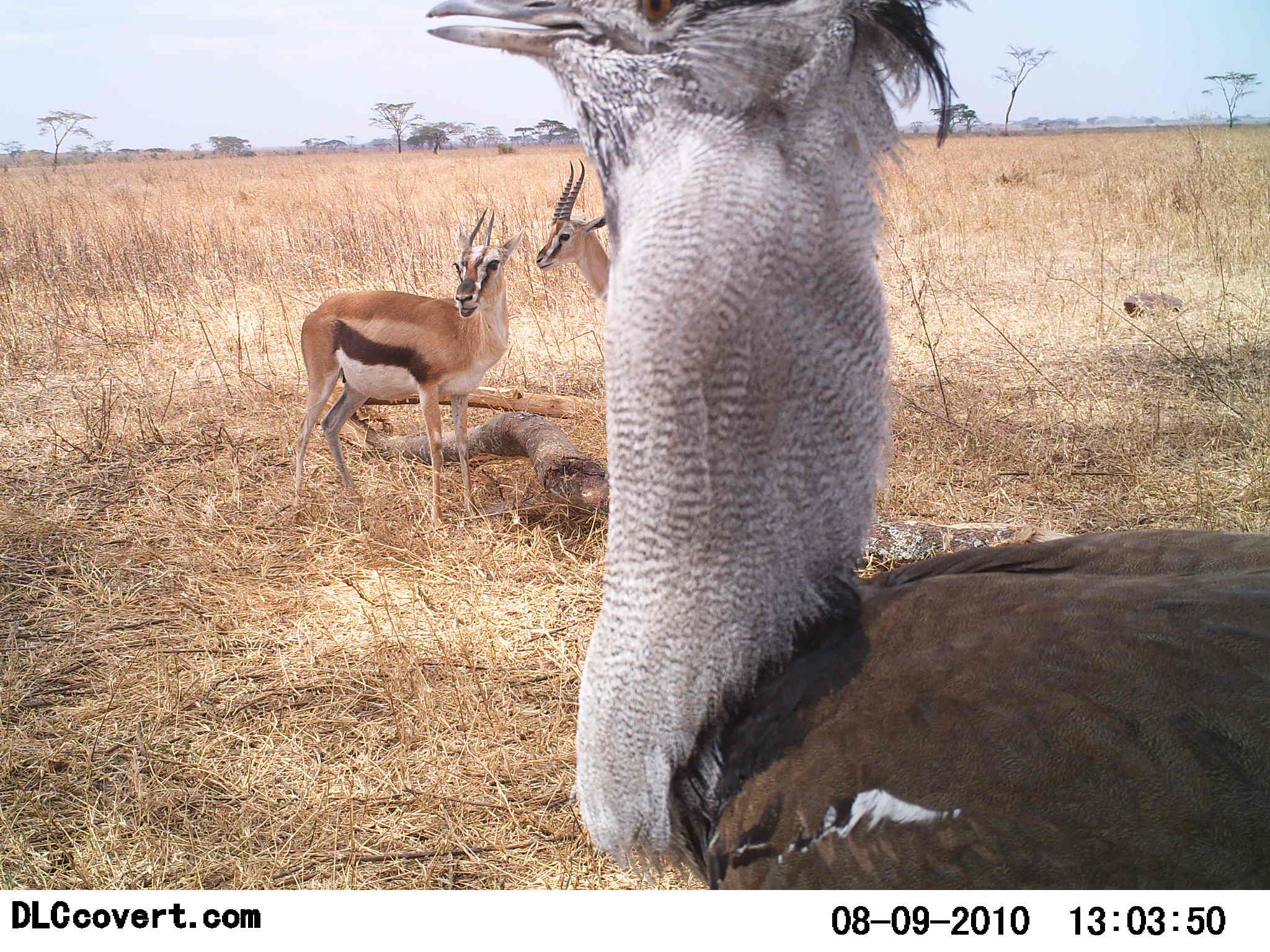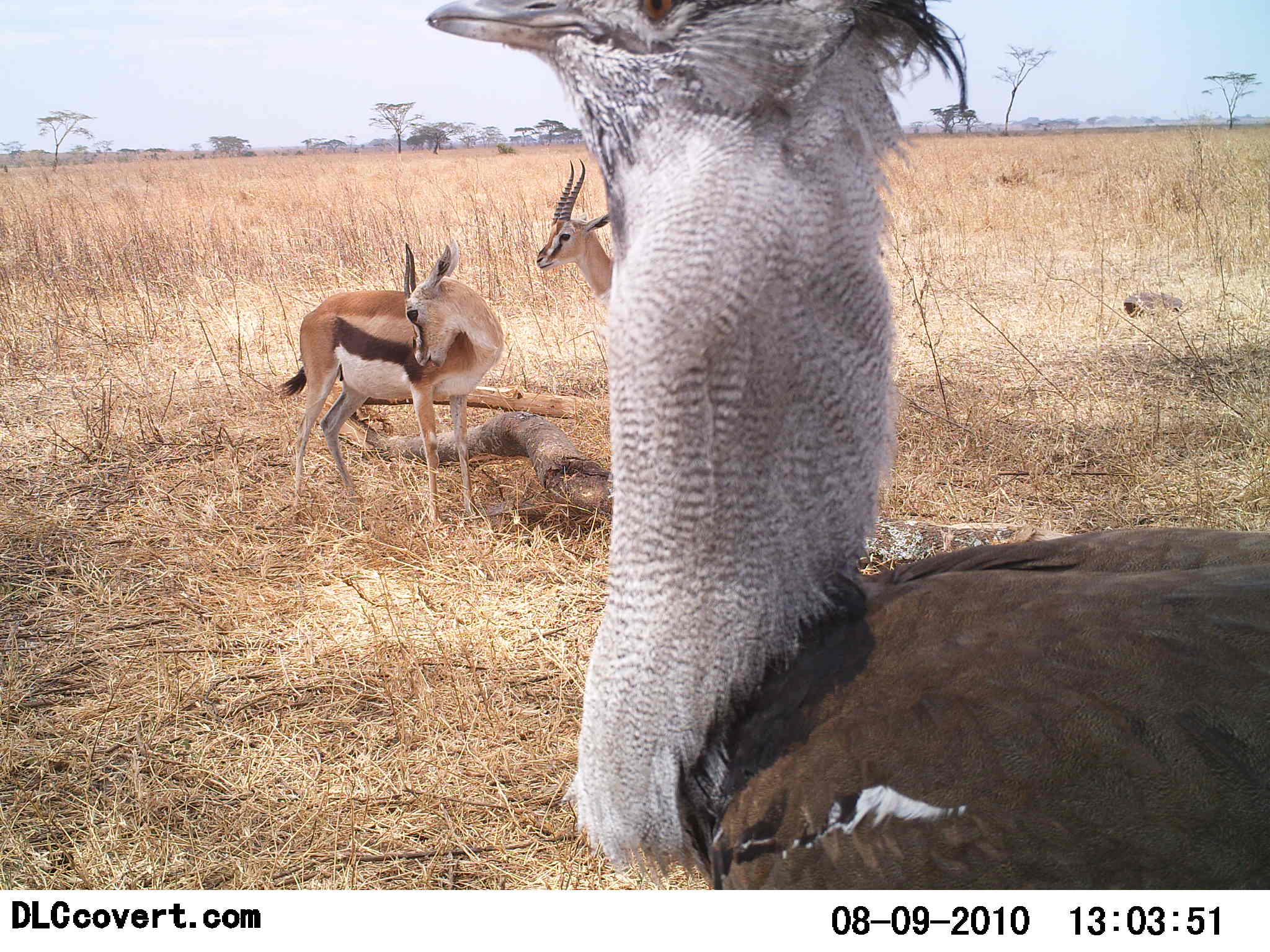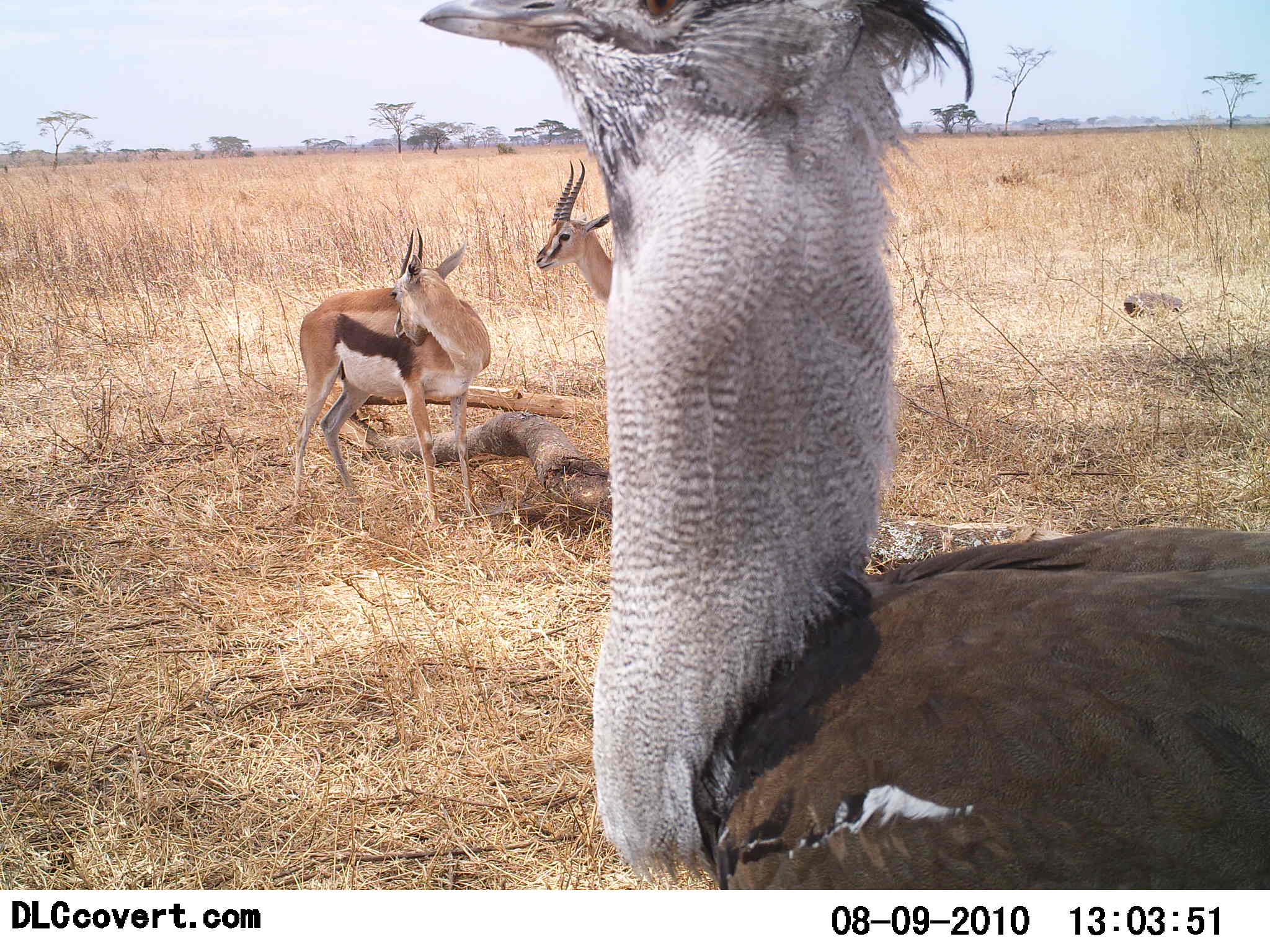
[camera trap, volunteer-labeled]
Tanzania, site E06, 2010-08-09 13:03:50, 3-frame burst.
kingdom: Animalia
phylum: Chordata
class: Mammalia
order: Artiodactyla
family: Bovidae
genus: Eudorcas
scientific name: Eudorcas thomsonii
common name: thomson's gazelle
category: gazellethomsons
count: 2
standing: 100%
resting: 0%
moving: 0%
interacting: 10%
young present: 0%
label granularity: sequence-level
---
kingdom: Animalia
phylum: Chordata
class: Aves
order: Otidiformes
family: Otididae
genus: Ardeotis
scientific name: Ardeotis kori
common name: kori bustard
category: koribustard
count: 1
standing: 100%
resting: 0%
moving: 0%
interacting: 0%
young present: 0%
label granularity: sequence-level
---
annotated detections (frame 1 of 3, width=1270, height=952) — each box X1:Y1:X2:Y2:
animal: 426:0:1270:890; 290:208:524:526; 534:159:610:301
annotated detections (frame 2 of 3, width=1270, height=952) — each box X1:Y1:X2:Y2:
animal: 426:1:1270:891; 277:241:505:531; 535:158:613:321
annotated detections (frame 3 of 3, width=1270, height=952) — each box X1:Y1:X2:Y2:
animal: 415:0:1269:889; 294:227:492:526; 533:159:613:304